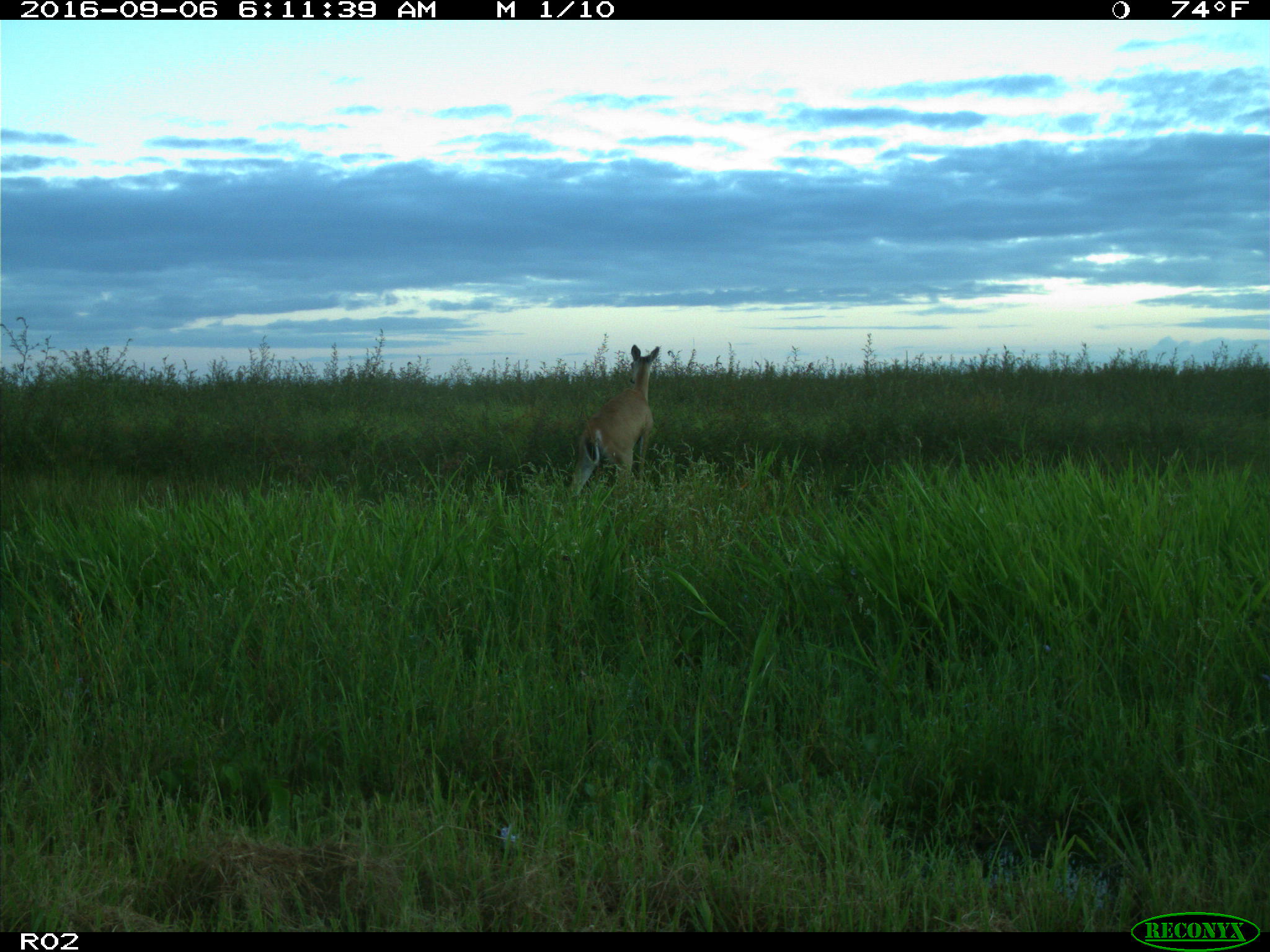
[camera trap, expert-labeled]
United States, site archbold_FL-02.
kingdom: Animalia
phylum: Chordata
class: Mammalia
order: Artiodactyla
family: Cervidae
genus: Odocoileus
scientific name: Odocoileus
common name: deer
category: unidentified deer